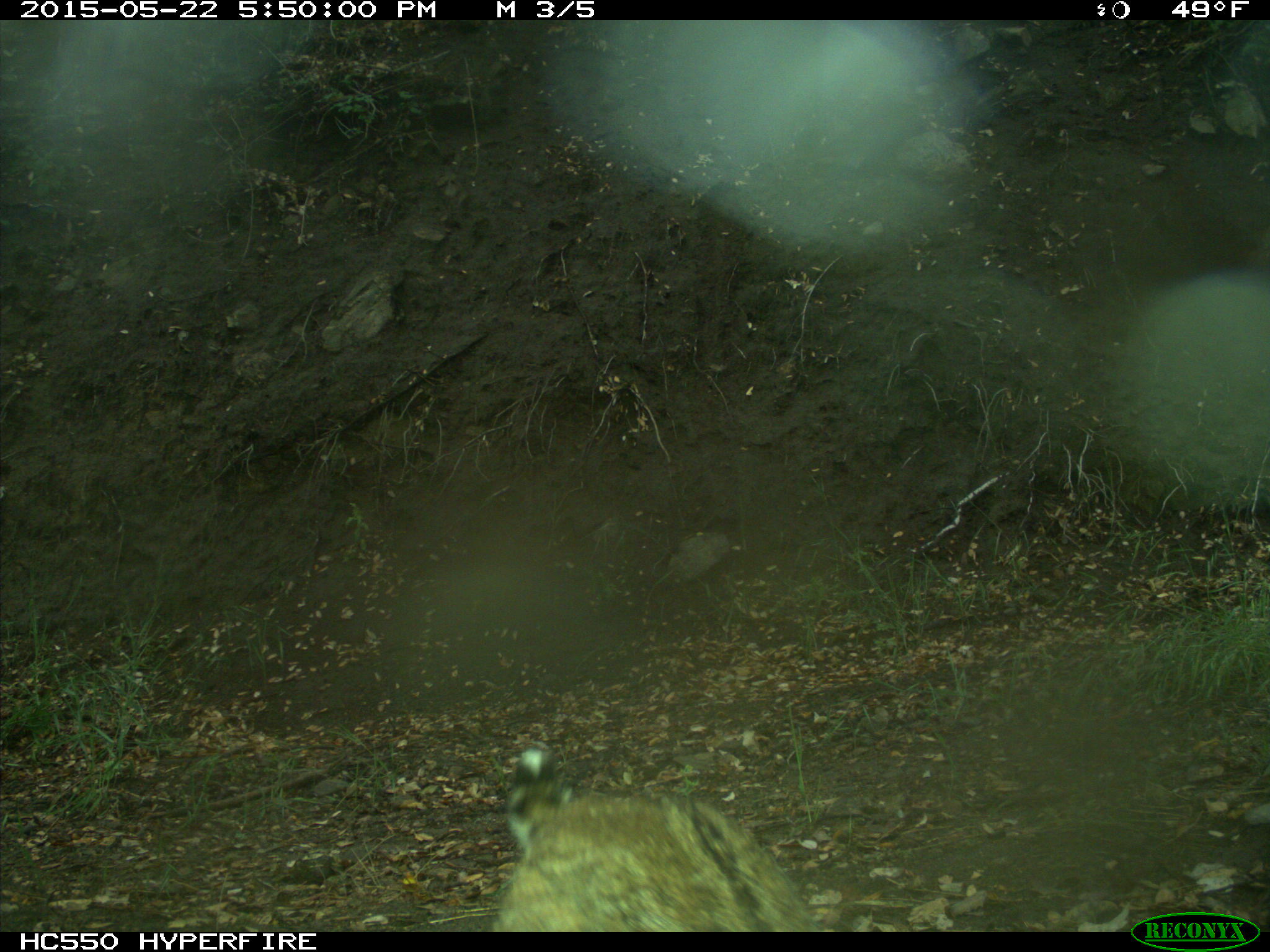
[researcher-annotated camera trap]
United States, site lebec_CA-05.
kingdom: Animalia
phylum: Chordata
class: Mammalia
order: Carnivora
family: Felidae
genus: Lynx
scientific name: Lynx rufus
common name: bobcat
Lynx rufus (bobcat).